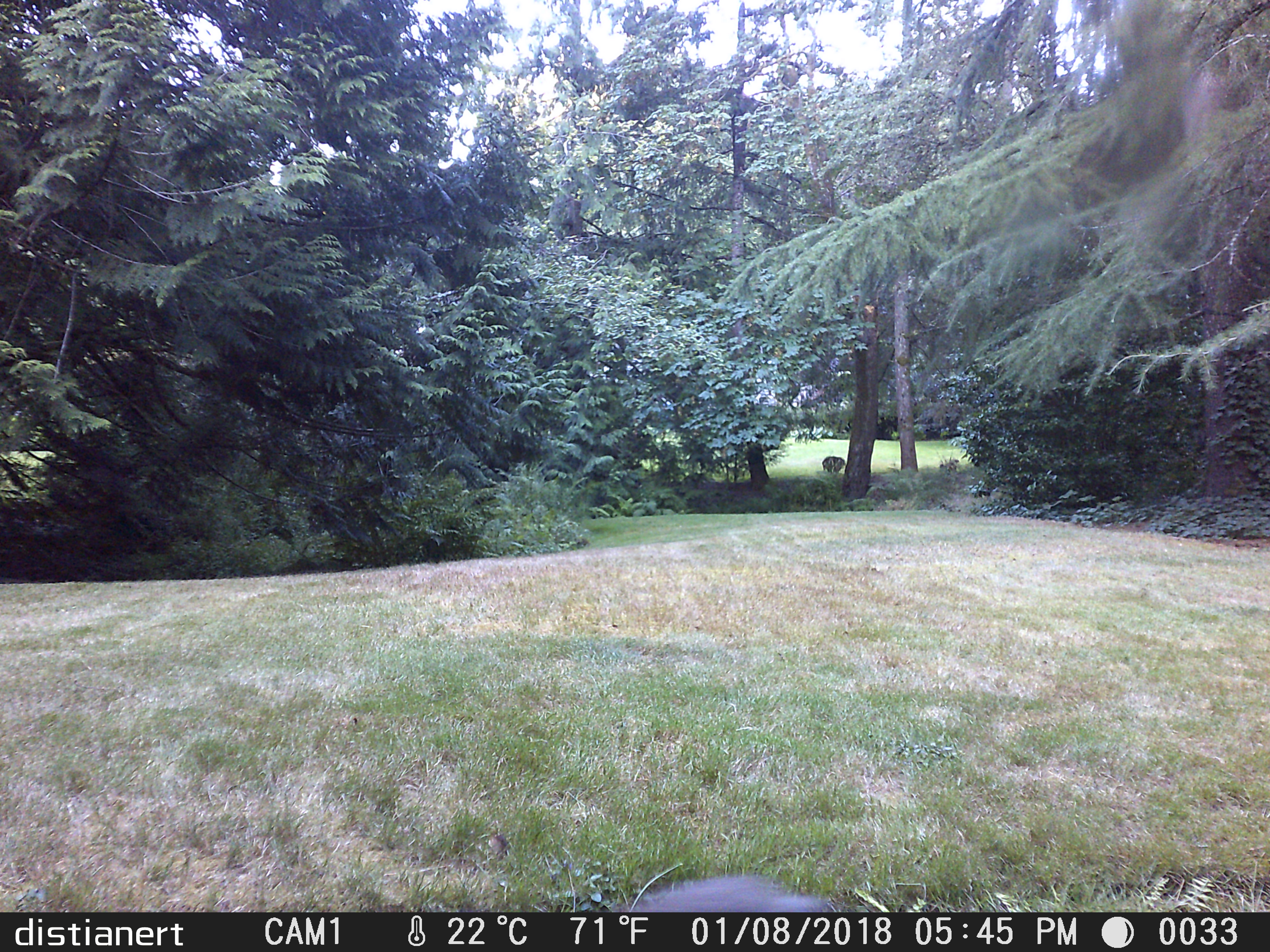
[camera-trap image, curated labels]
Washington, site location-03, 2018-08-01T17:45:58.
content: unidentified animal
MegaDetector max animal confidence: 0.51